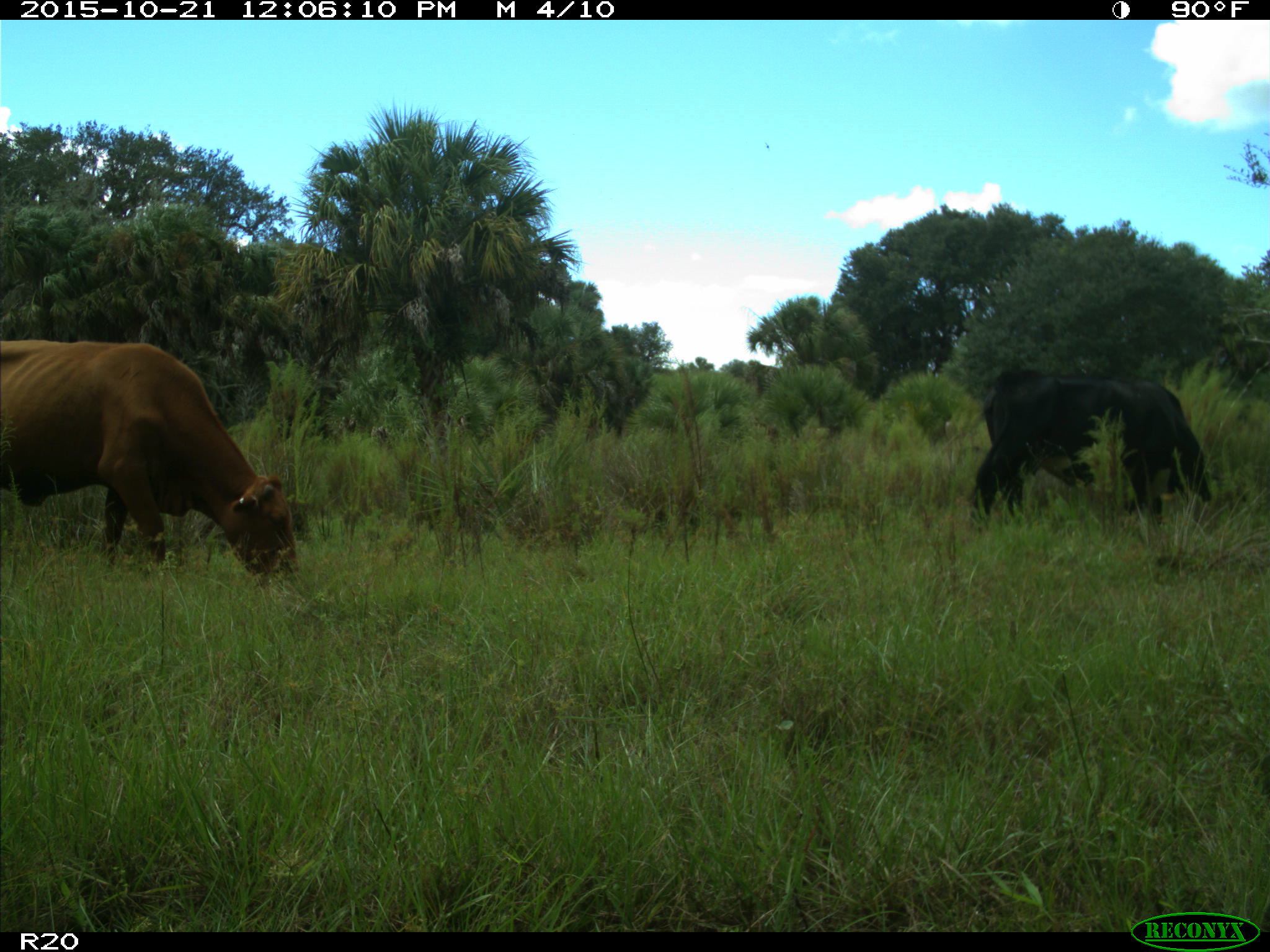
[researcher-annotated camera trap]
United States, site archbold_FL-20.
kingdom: Animalia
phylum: Chordata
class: Mammalia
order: Artiodactyla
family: Bovidae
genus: Bos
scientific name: Bos taurus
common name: domestic cow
Bos taurus (domestic cow).